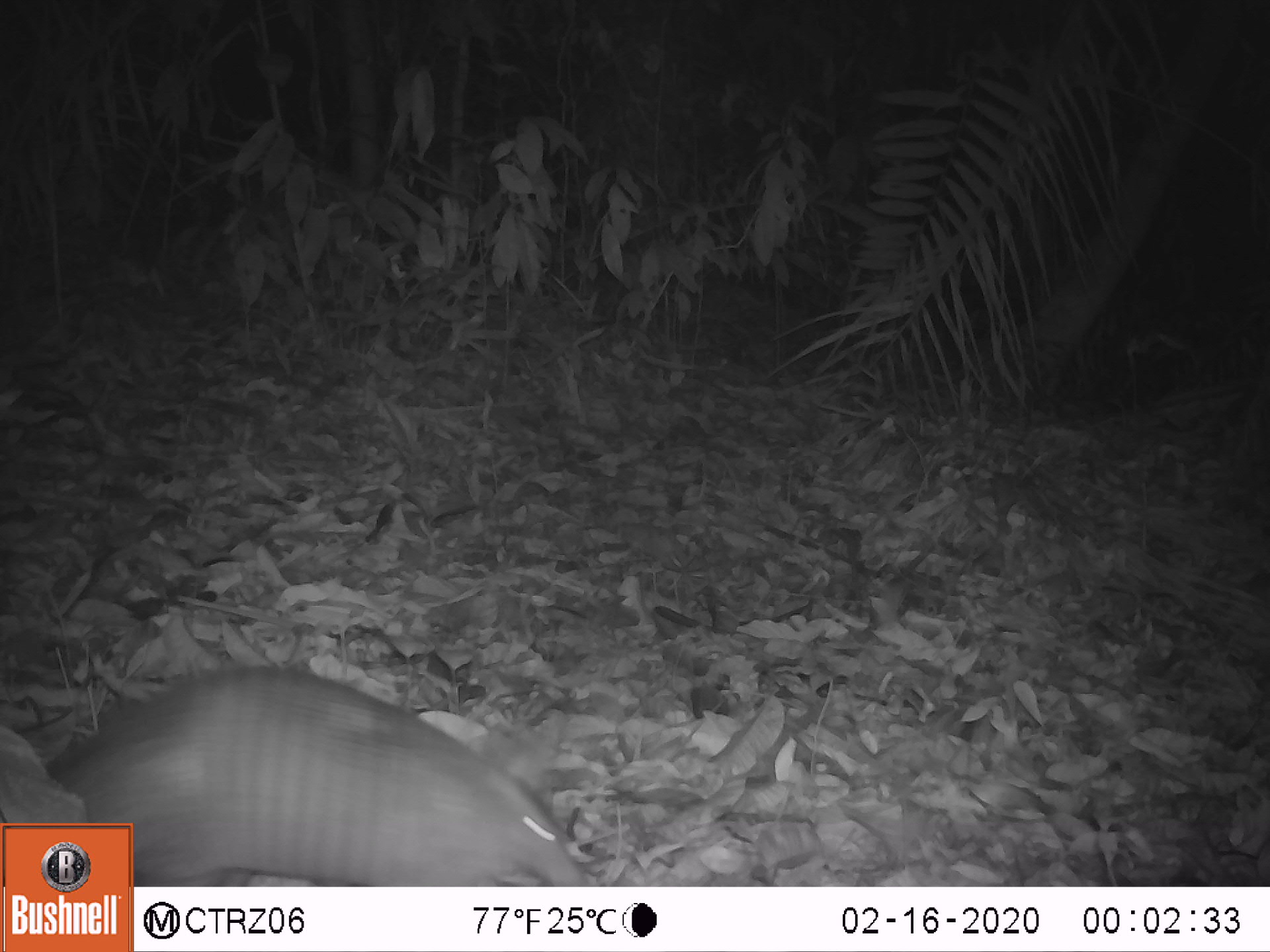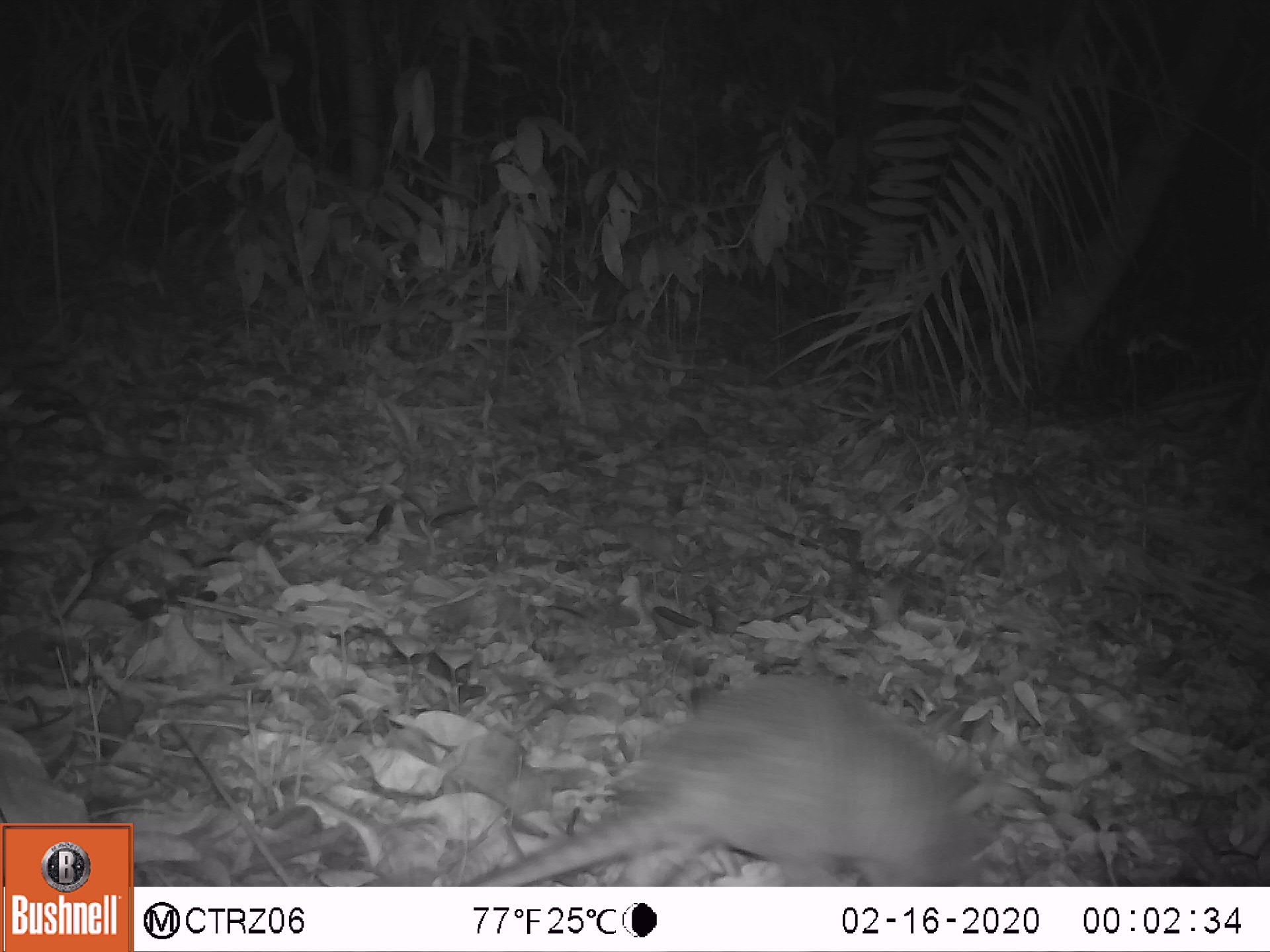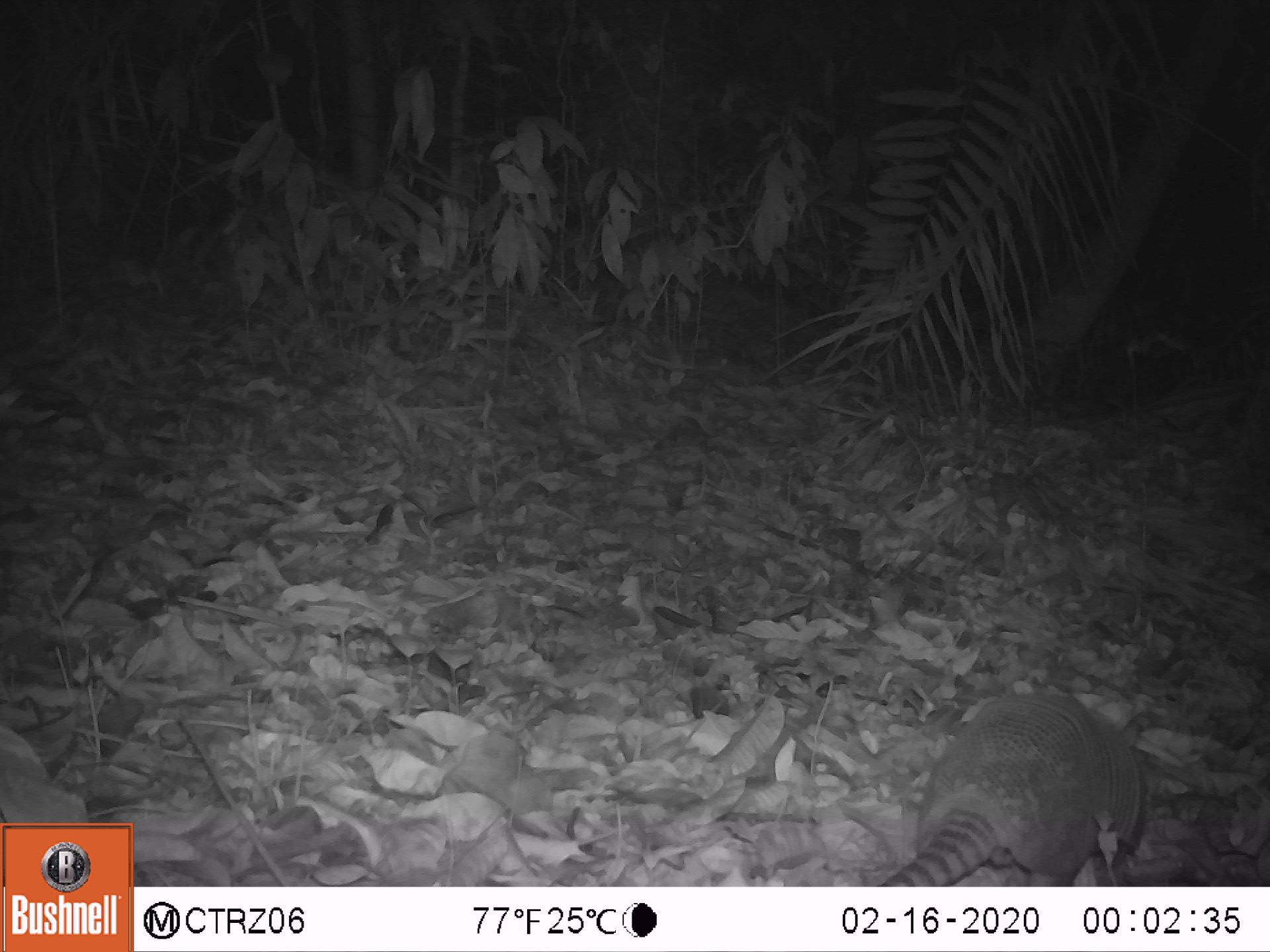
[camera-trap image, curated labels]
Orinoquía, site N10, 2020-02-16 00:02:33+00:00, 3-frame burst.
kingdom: Animalia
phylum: Chordata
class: Mammalia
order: Cingulata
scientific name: Cingulata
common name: armadillo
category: unknown armadillo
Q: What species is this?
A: Unknown armadillo (armadillo) (Cingulata).